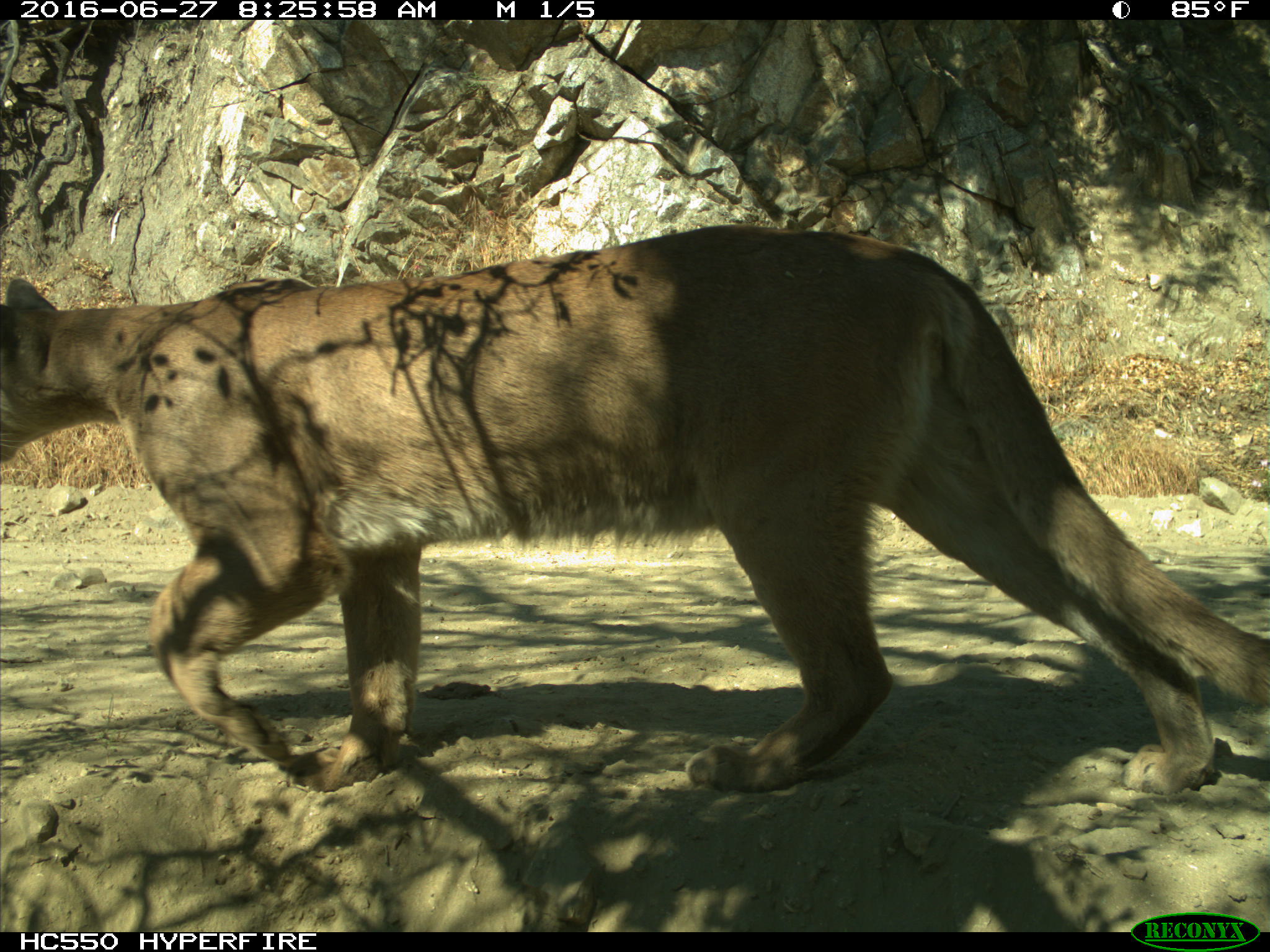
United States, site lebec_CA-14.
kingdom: Animalia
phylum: Chordata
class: Mammalia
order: Carnivora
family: Felidae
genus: Puma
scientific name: Puma concolor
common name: mountain lion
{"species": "Puma concolor (mountain lion)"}